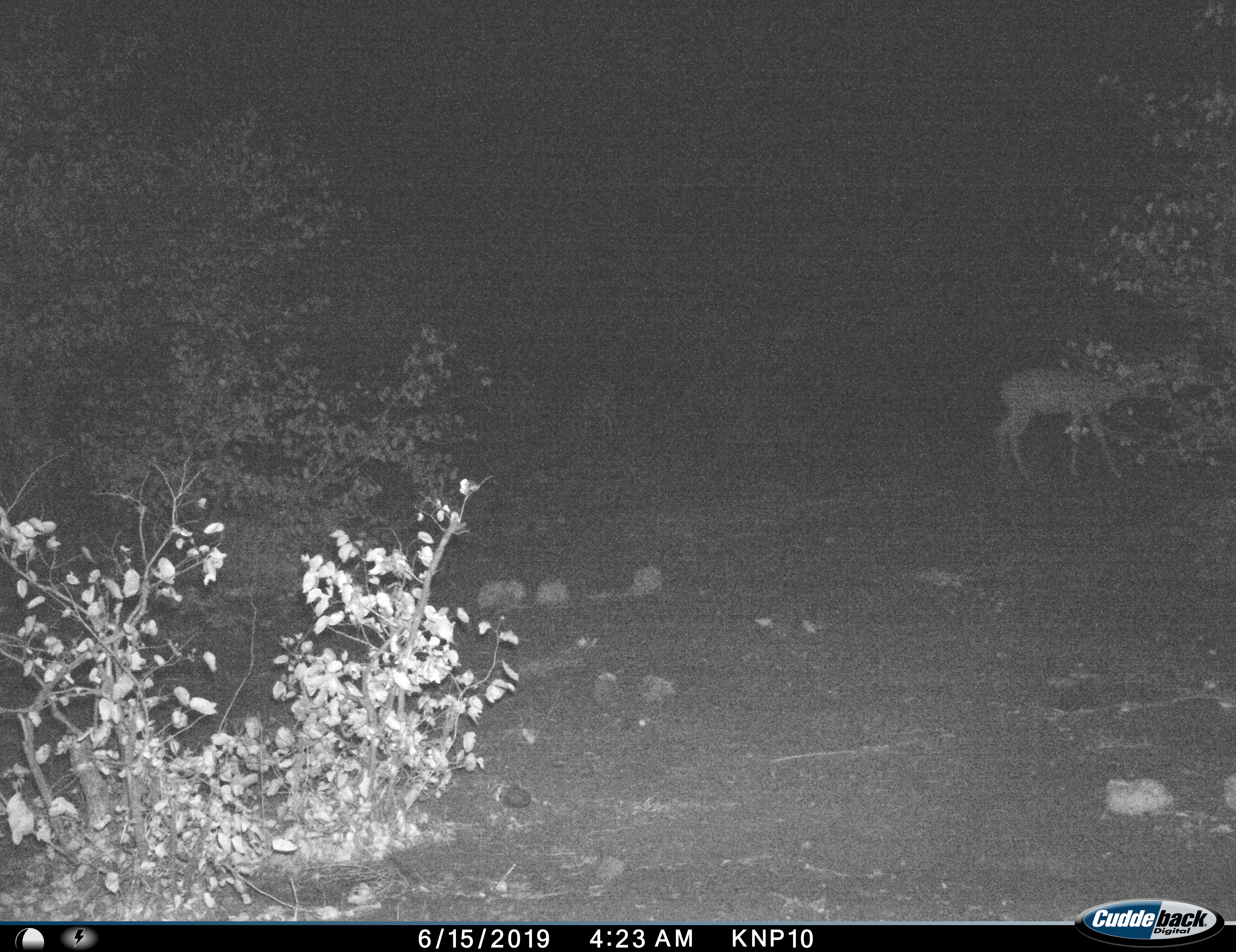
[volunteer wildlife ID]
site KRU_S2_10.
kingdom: Animalia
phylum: Chordata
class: Mammalia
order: Artiodactyla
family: Bovidae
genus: Aepyceros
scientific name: Aepyceros melampus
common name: impala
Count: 1.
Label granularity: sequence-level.